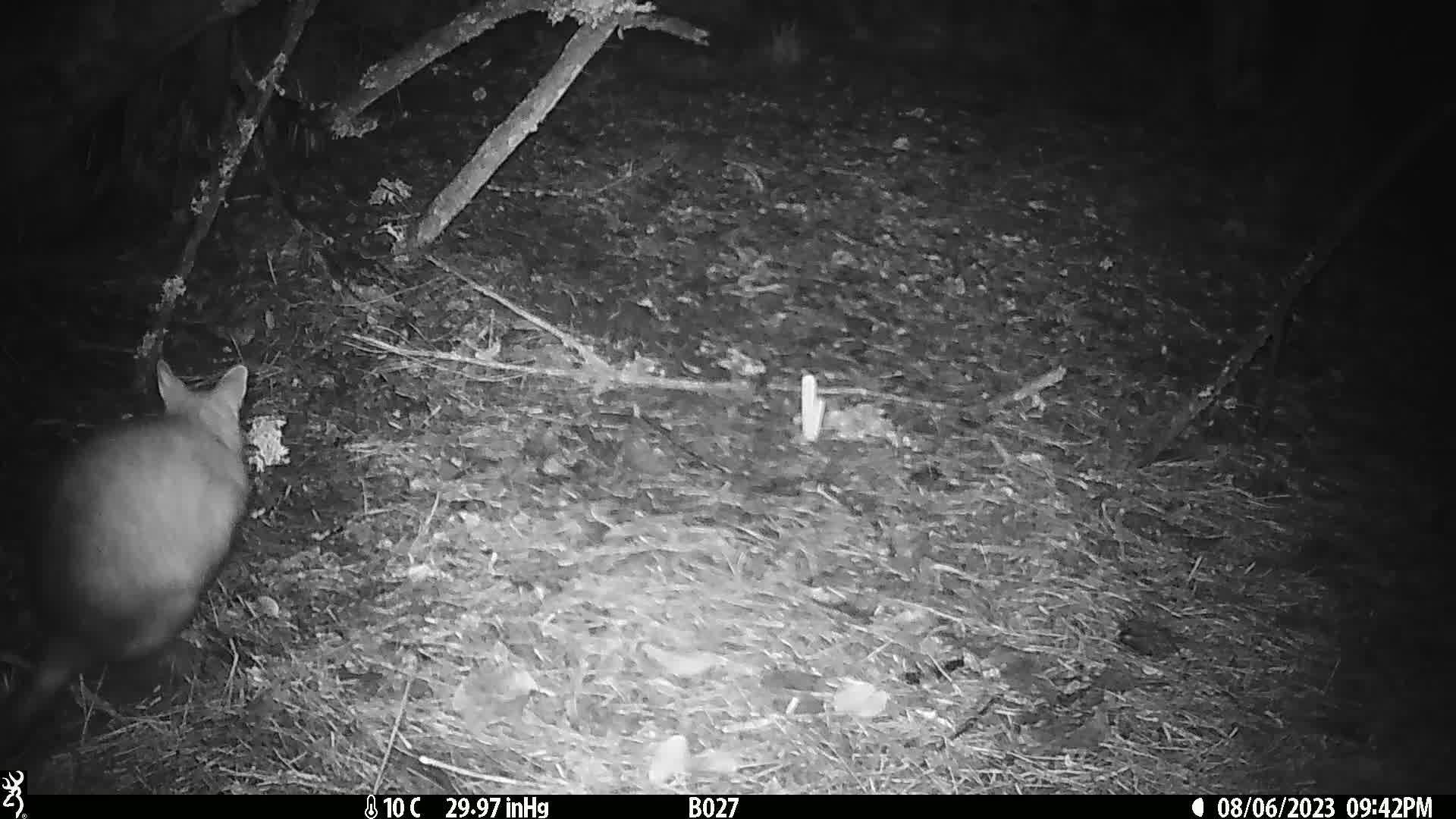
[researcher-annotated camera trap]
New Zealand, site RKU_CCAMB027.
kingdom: Animalia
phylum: Chordata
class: Mammalia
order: Diprotodontia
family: Phalangeridae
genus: Trichosurus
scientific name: Trichosurus vulpecula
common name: common brushtail possum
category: possum